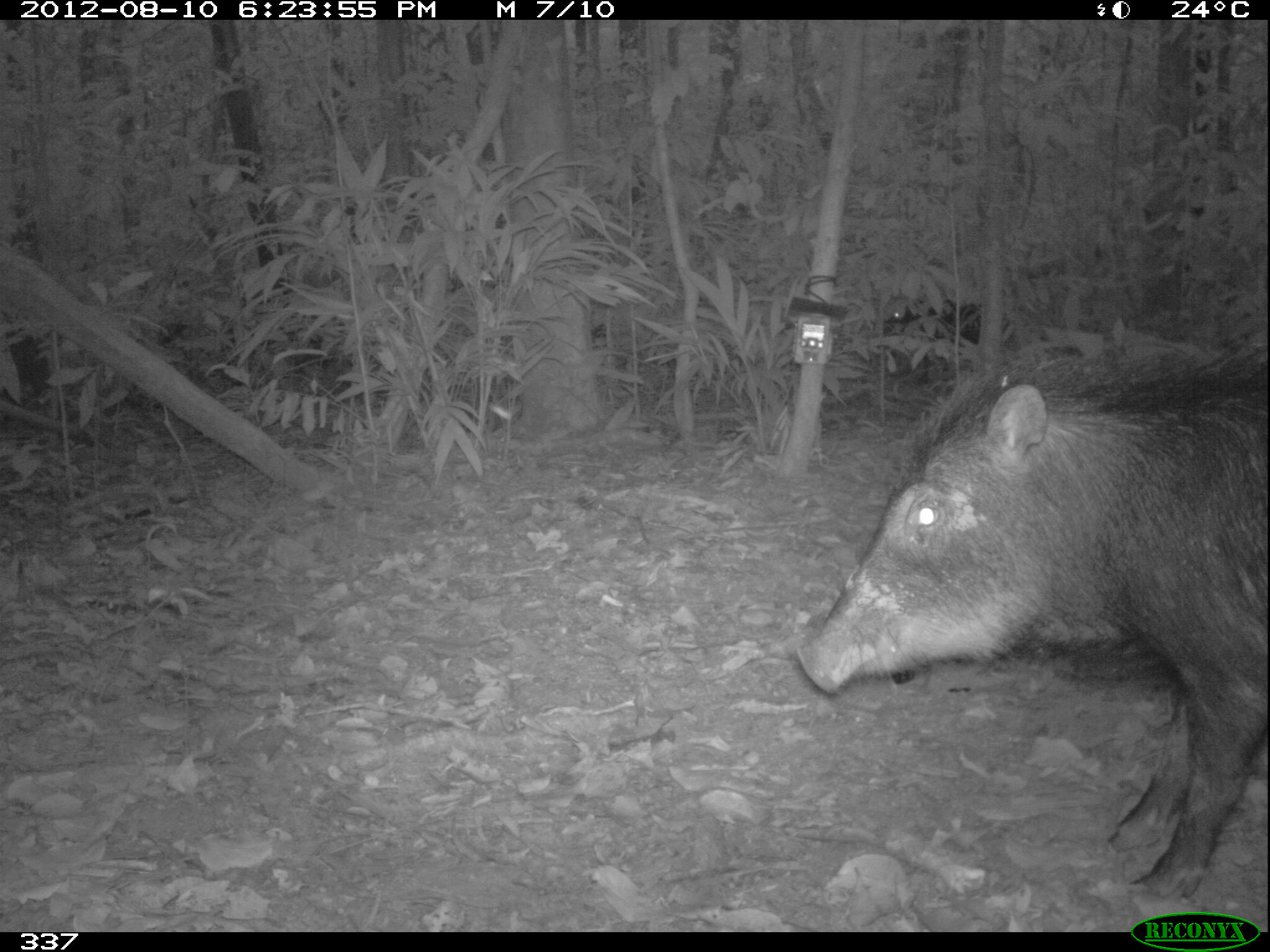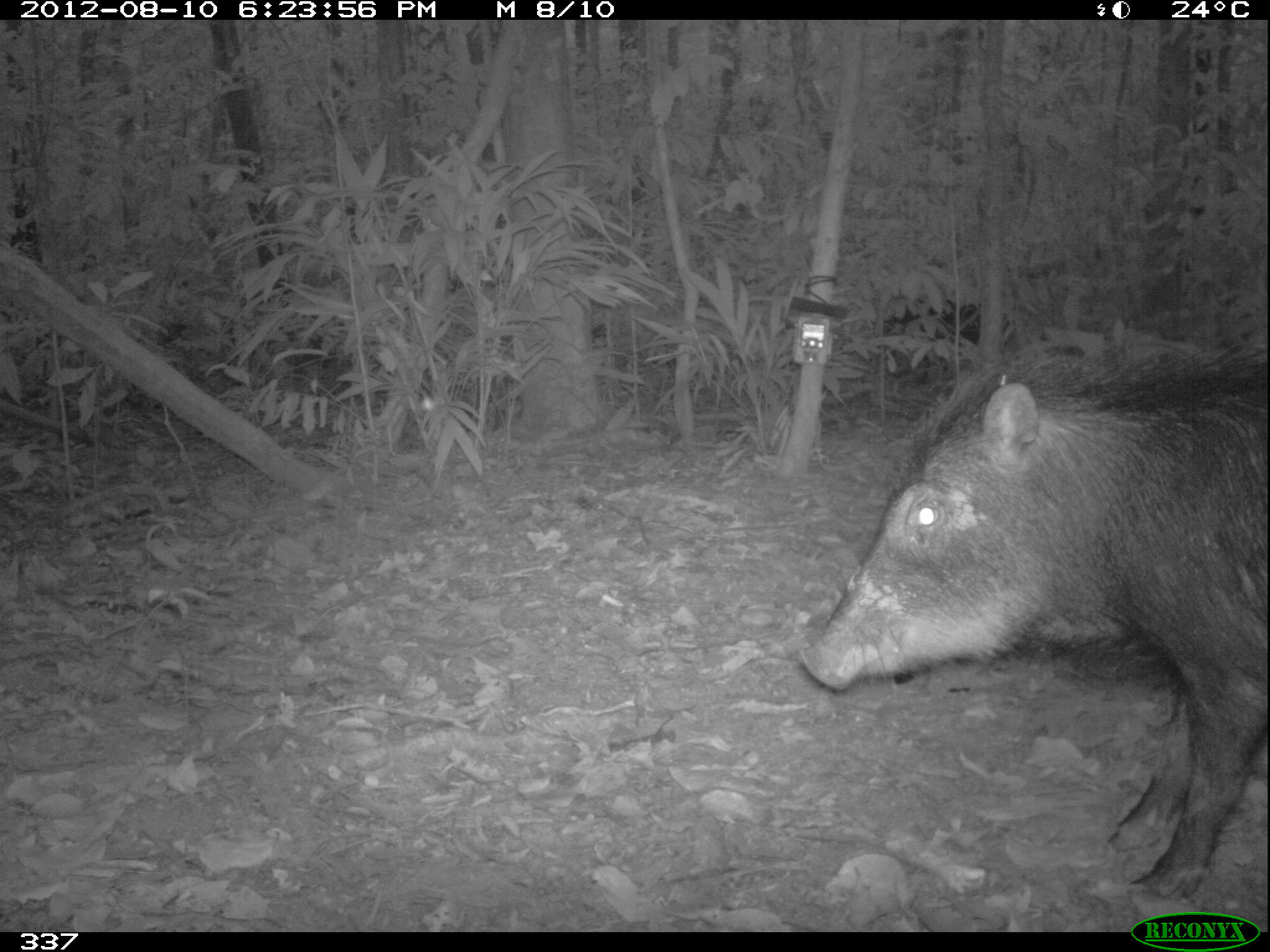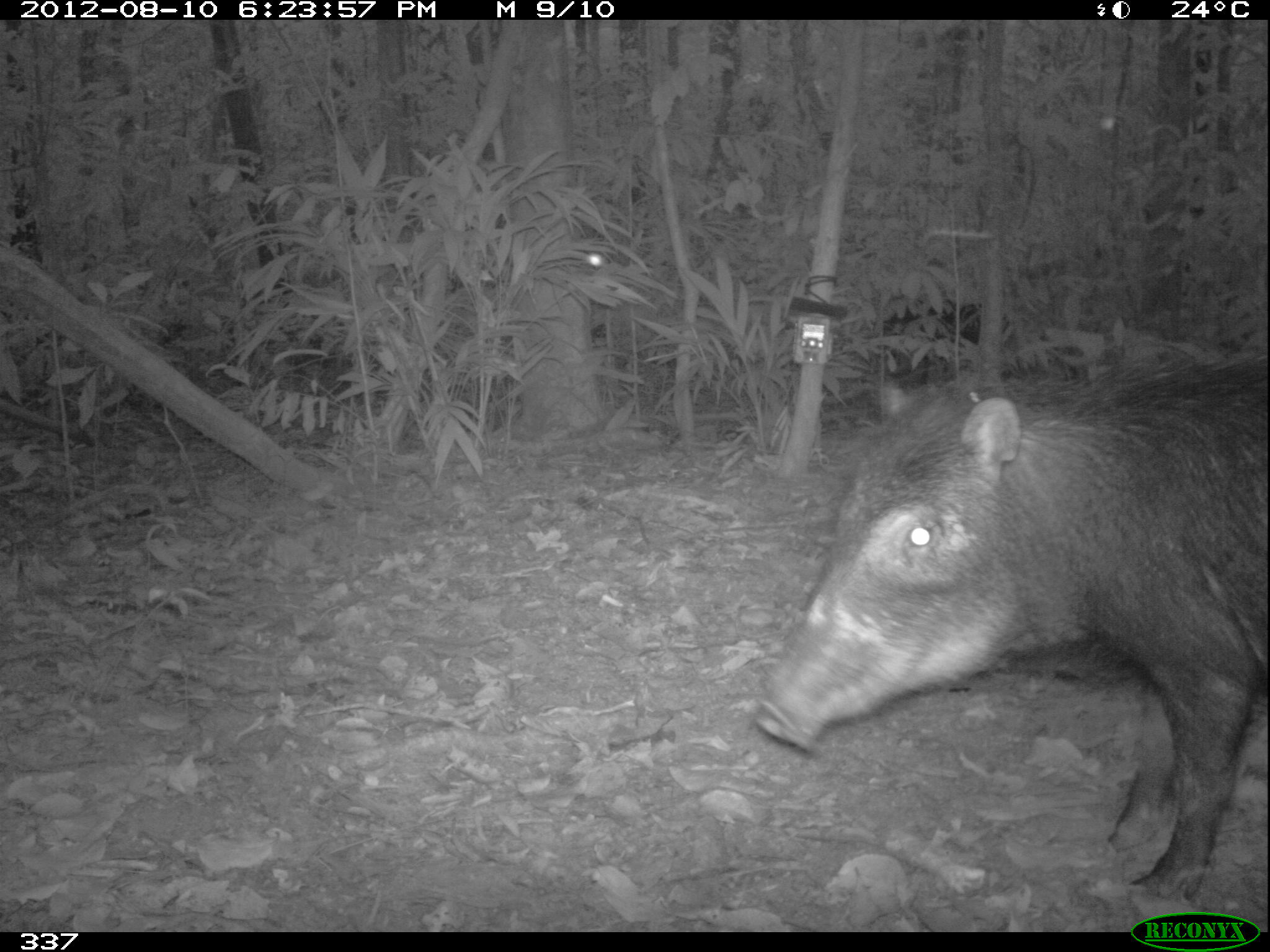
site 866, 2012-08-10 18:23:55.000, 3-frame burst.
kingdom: Animalia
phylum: Chordata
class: Mammalia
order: Artiodactyla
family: Tayassuidae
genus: Tayassu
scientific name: Tayassu pecari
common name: white-lipped peccary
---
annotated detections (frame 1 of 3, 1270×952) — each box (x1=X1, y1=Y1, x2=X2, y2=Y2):
tayassu pecari: (x1=795, y1=343, x2=1268, y2=903); (x1=0, y1=314, x2=60, y2=458); (x1=881, y1=300, x2=983, y2=383)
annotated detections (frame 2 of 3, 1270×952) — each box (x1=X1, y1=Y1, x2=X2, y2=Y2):
tayassu pecari: (x1=803, y1=349, x2=1270, y2=902); (x1=880, y1=295, x2=983, y2=384)